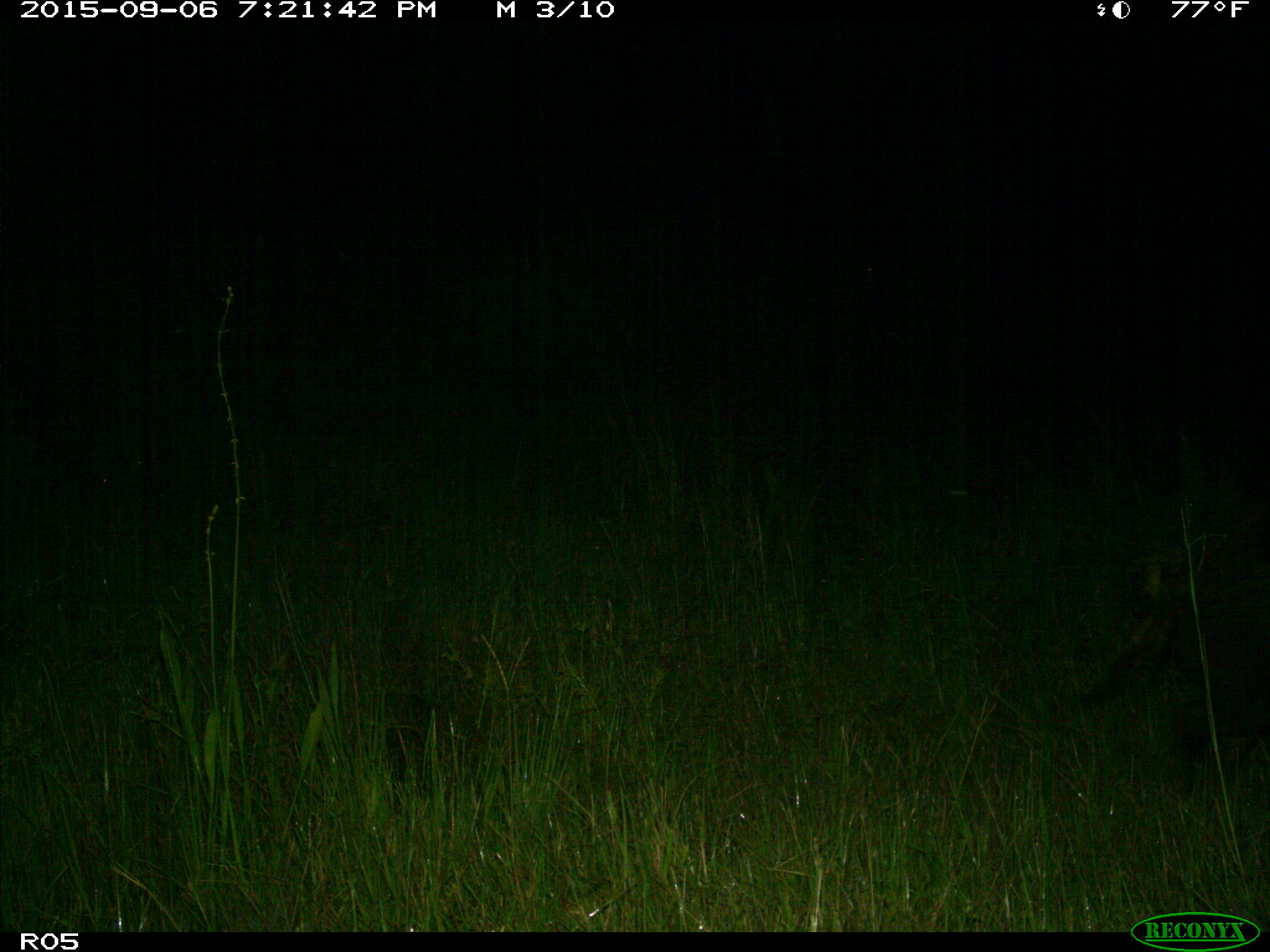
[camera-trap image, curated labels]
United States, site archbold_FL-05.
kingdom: Animalia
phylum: Chordata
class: Mammalia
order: Artiodactyla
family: Suidae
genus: Sus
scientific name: Sus scrofa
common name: wild boar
Sus scrofa (wild boar).